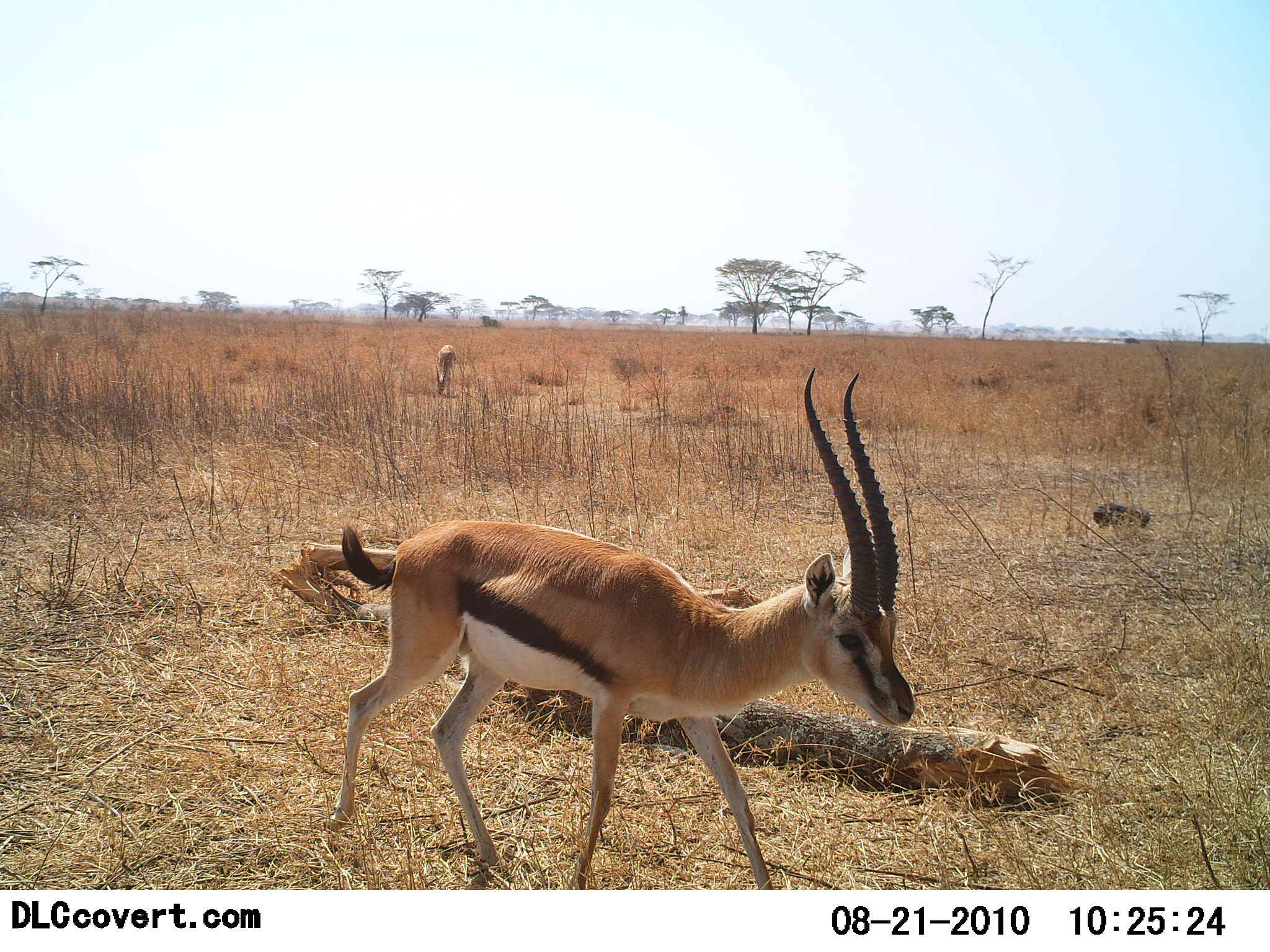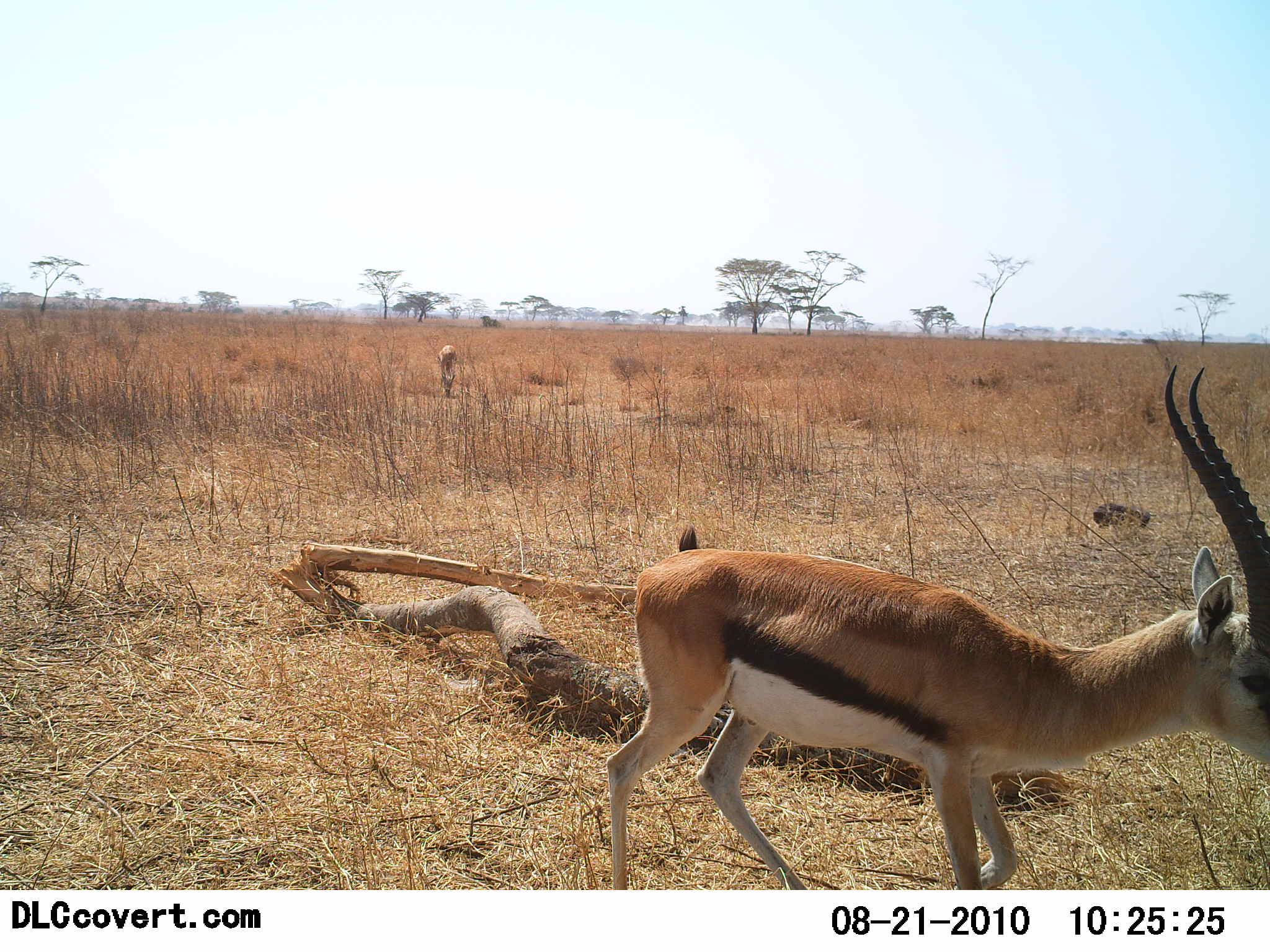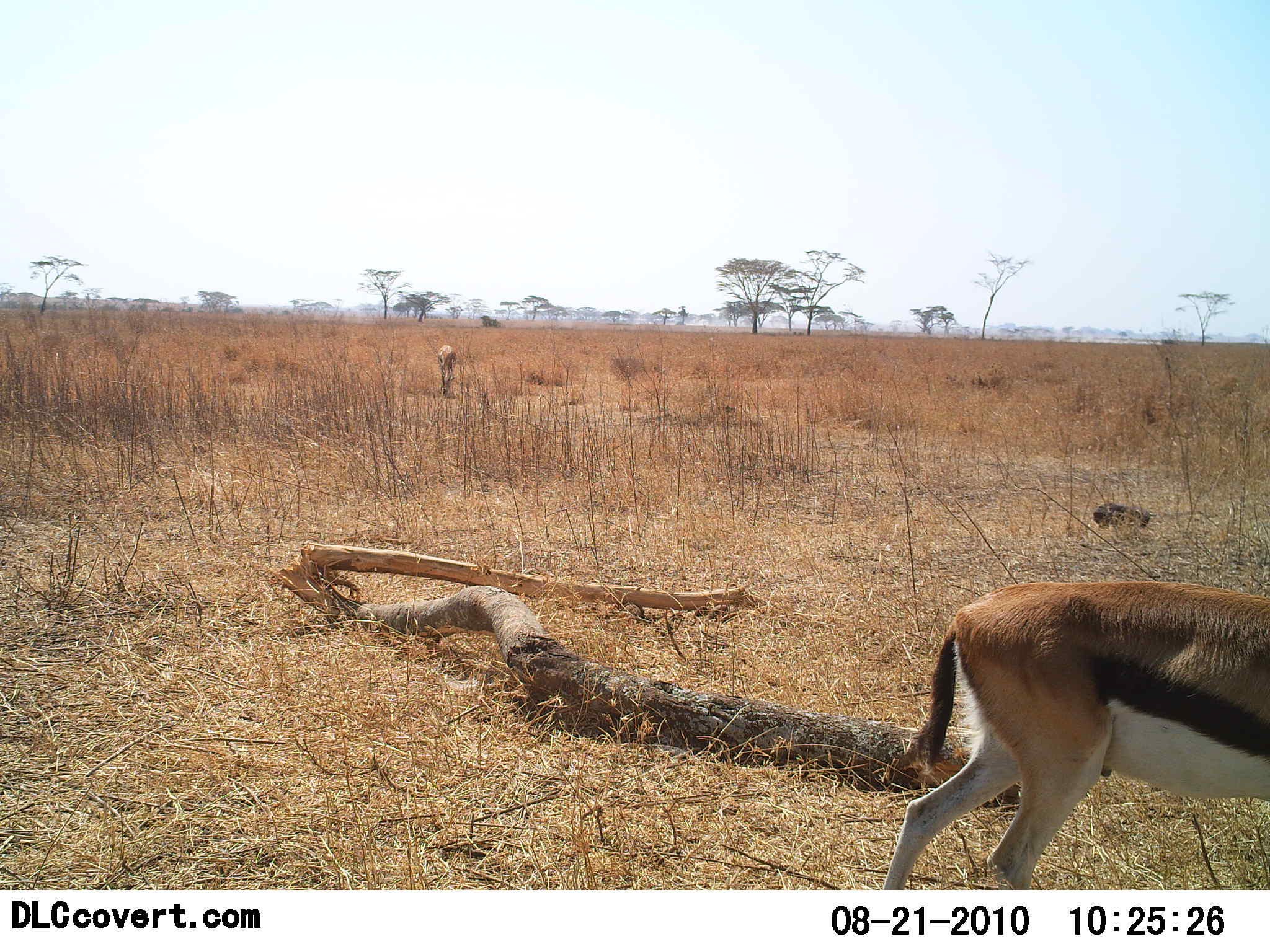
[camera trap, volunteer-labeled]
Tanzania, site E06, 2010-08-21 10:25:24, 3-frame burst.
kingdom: Animalia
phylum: Chordata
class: Mammalia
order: Artiodactyla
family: Bovidae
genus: Eudorcas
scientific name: Eudorcas thomsonii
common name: thomson's gazelle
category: gazellethomsons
Gazellethomsons (thomson's gazelle) (Eudorcas thomsonii), count 2. Behavior (volunteer vote fractions): standing 22%, resting 0%, moving 83%, interacting 0%. Young present (vote fraction): 0%. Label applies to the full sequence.